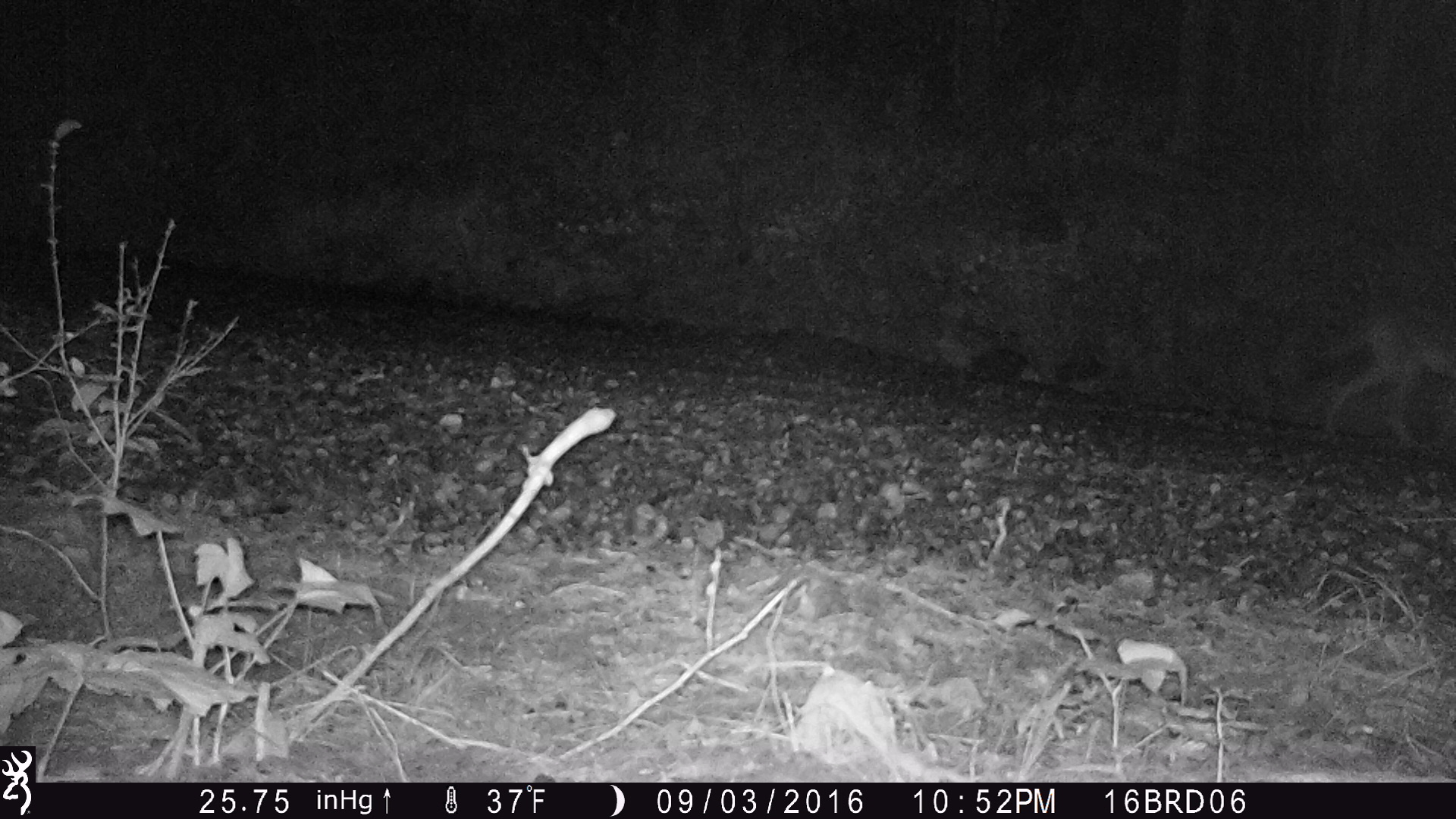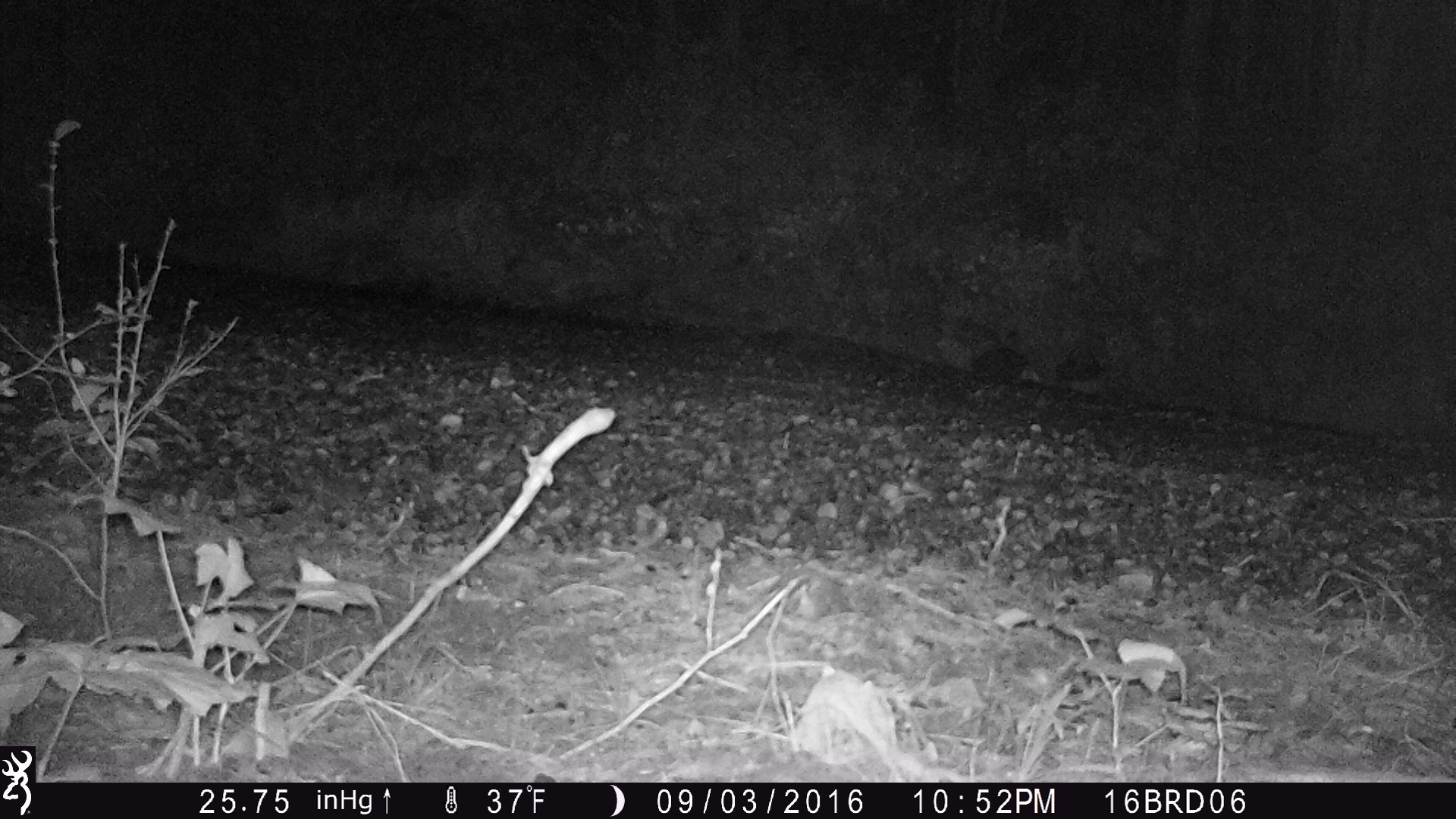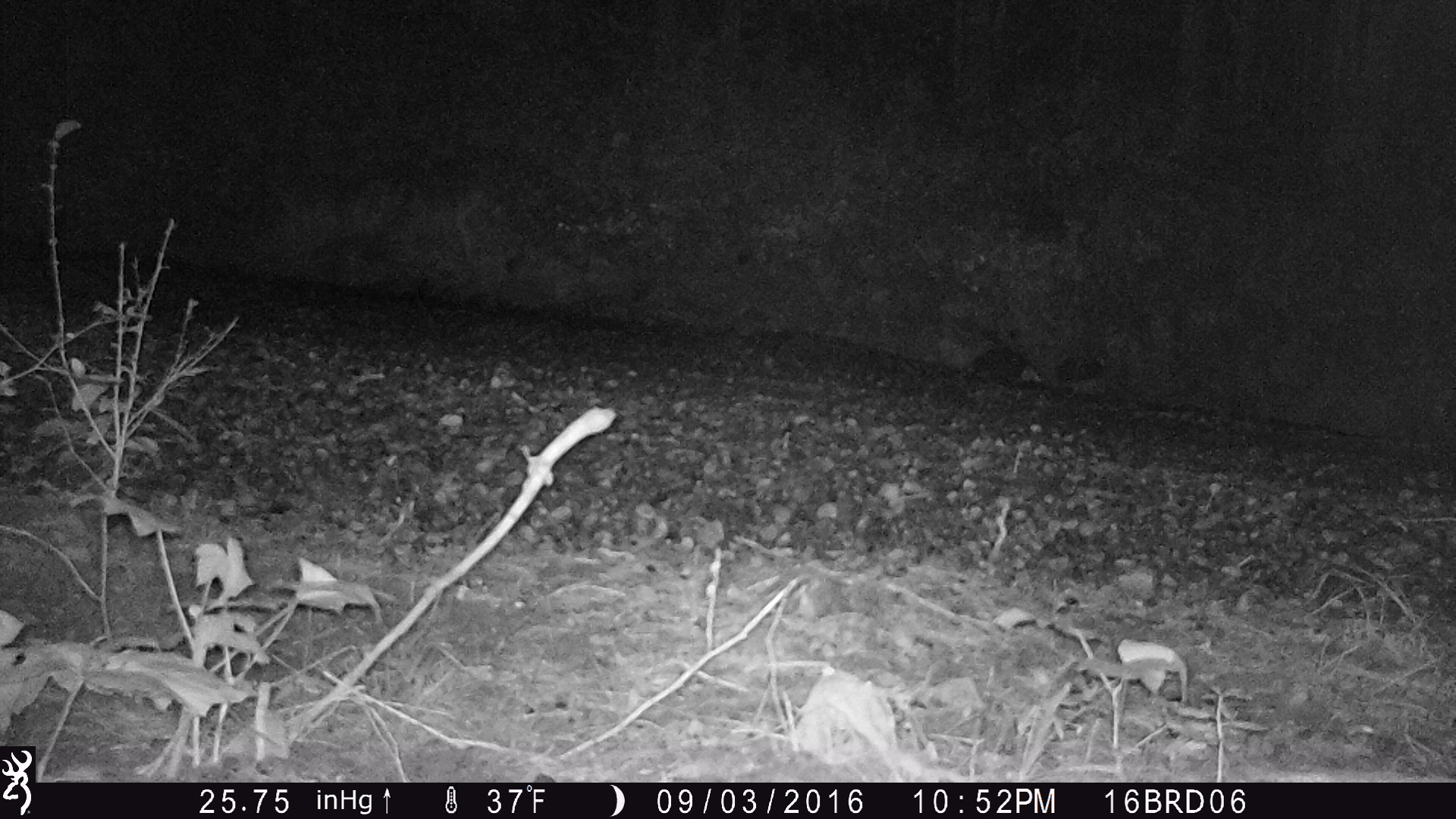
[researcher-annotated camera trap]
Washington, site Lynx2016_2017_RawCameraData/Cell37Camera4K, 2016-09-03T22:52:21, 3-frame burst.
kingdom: Animalia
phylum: Chordata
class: Mammalia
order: Carnivora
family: Canidae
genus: Canis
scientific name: Canis latrans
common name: coyote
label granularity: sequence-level